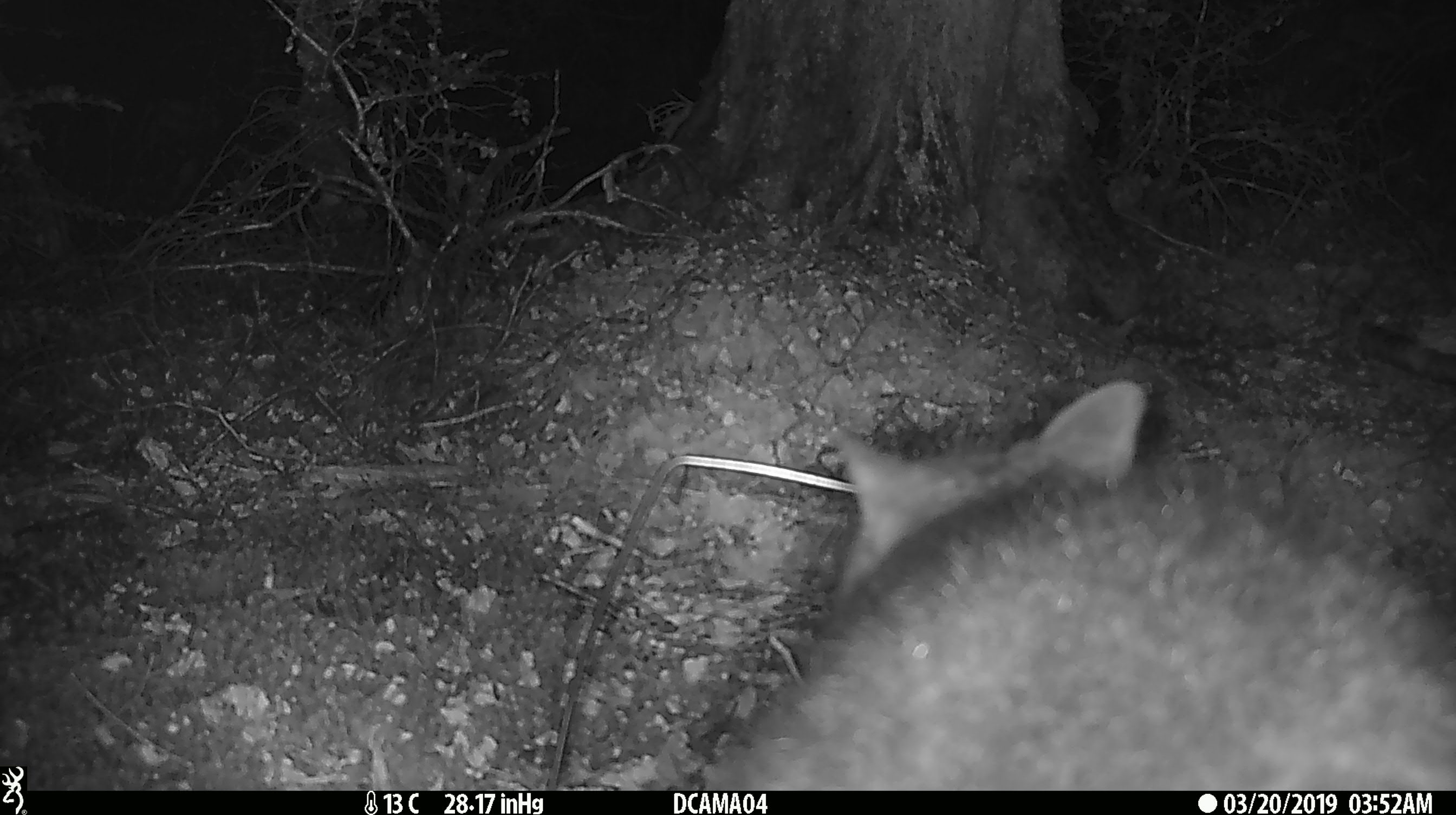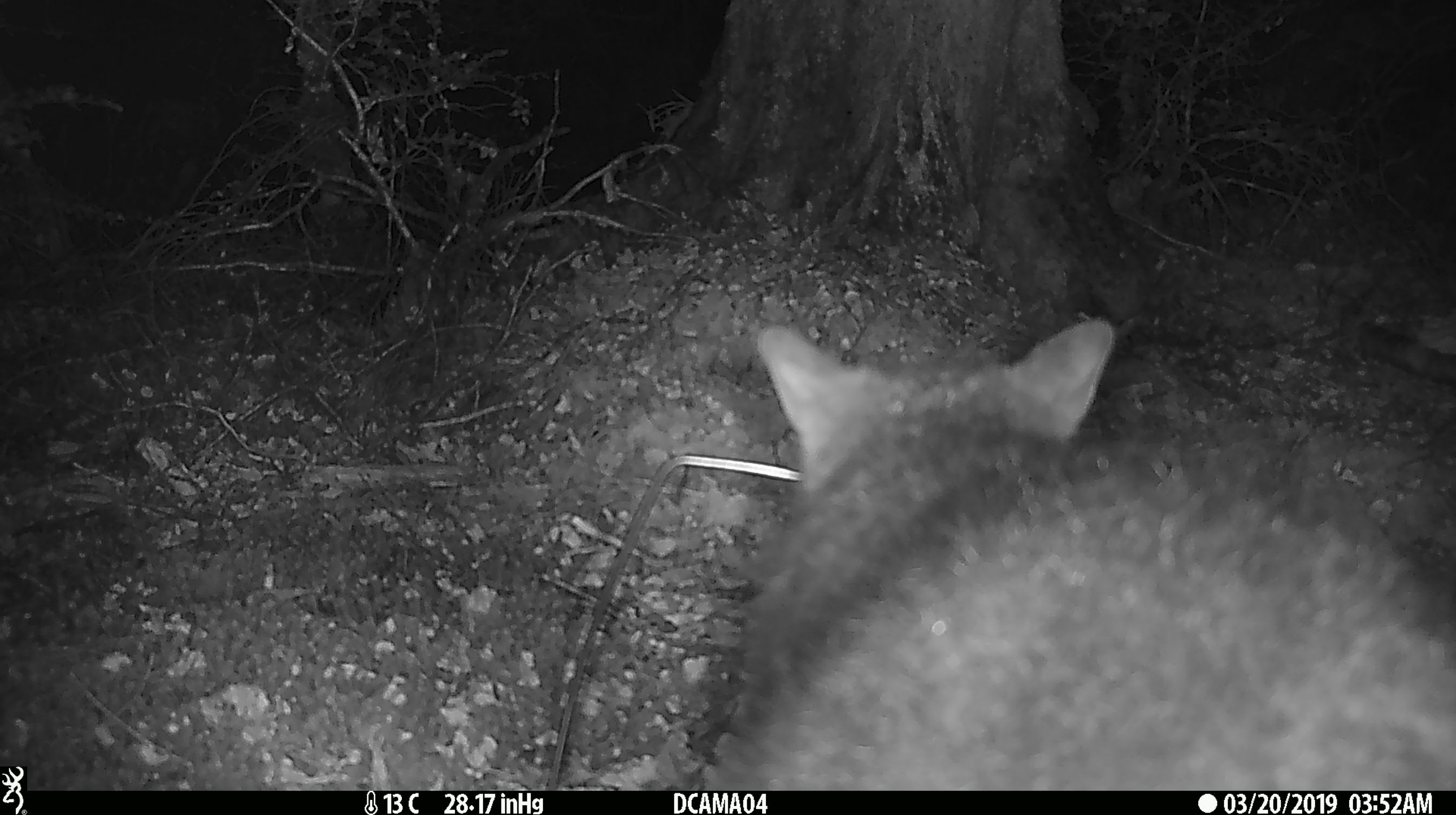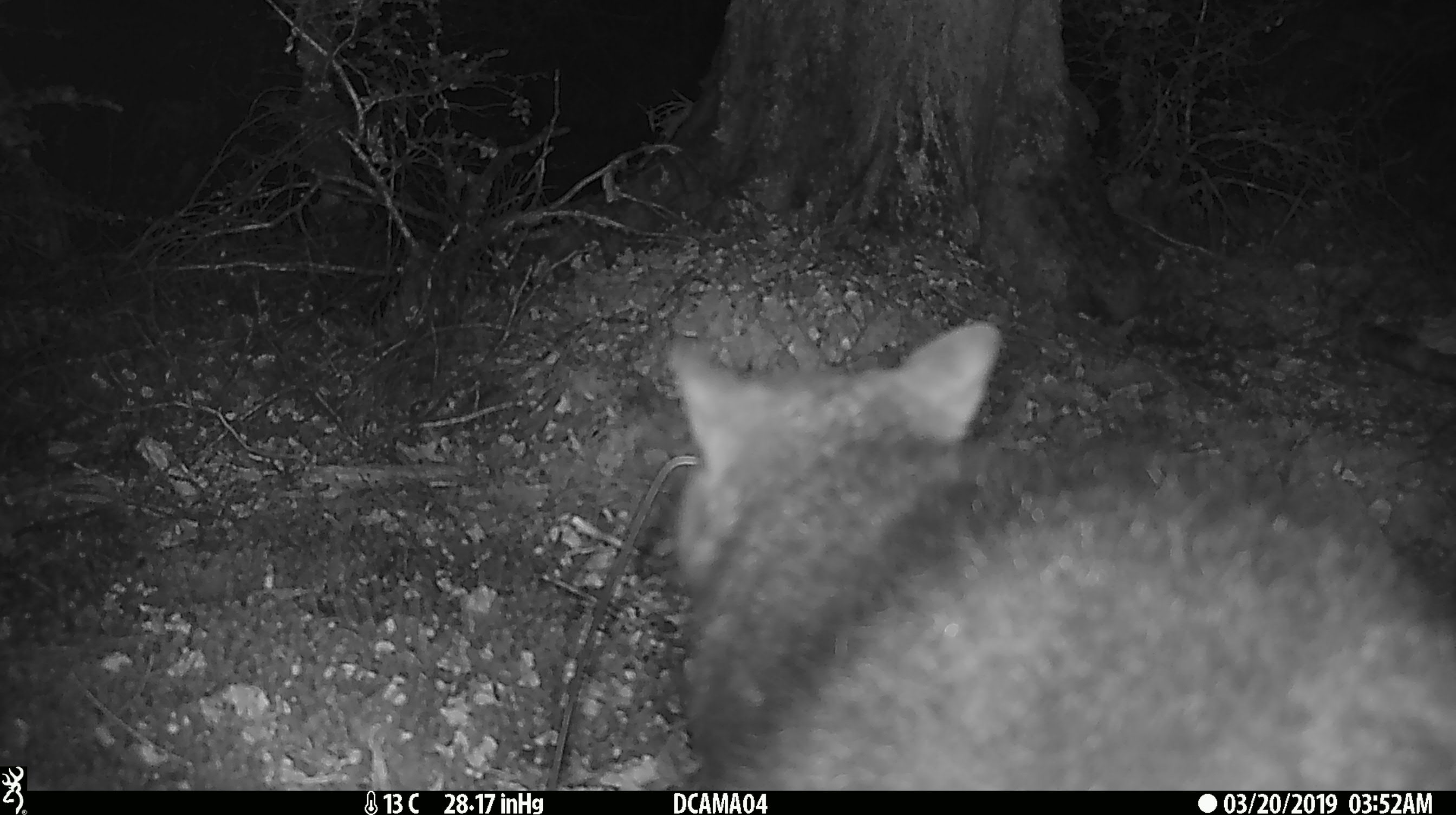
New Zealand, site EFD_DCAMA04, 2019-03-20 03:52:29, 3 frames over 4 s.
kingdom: Animalia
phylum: Chordata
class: Mammalia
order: Diprotodontia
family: Phalangeridae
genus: Trichosurus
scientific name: Trichosurus vulpecula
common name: common brushtail possum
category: possum